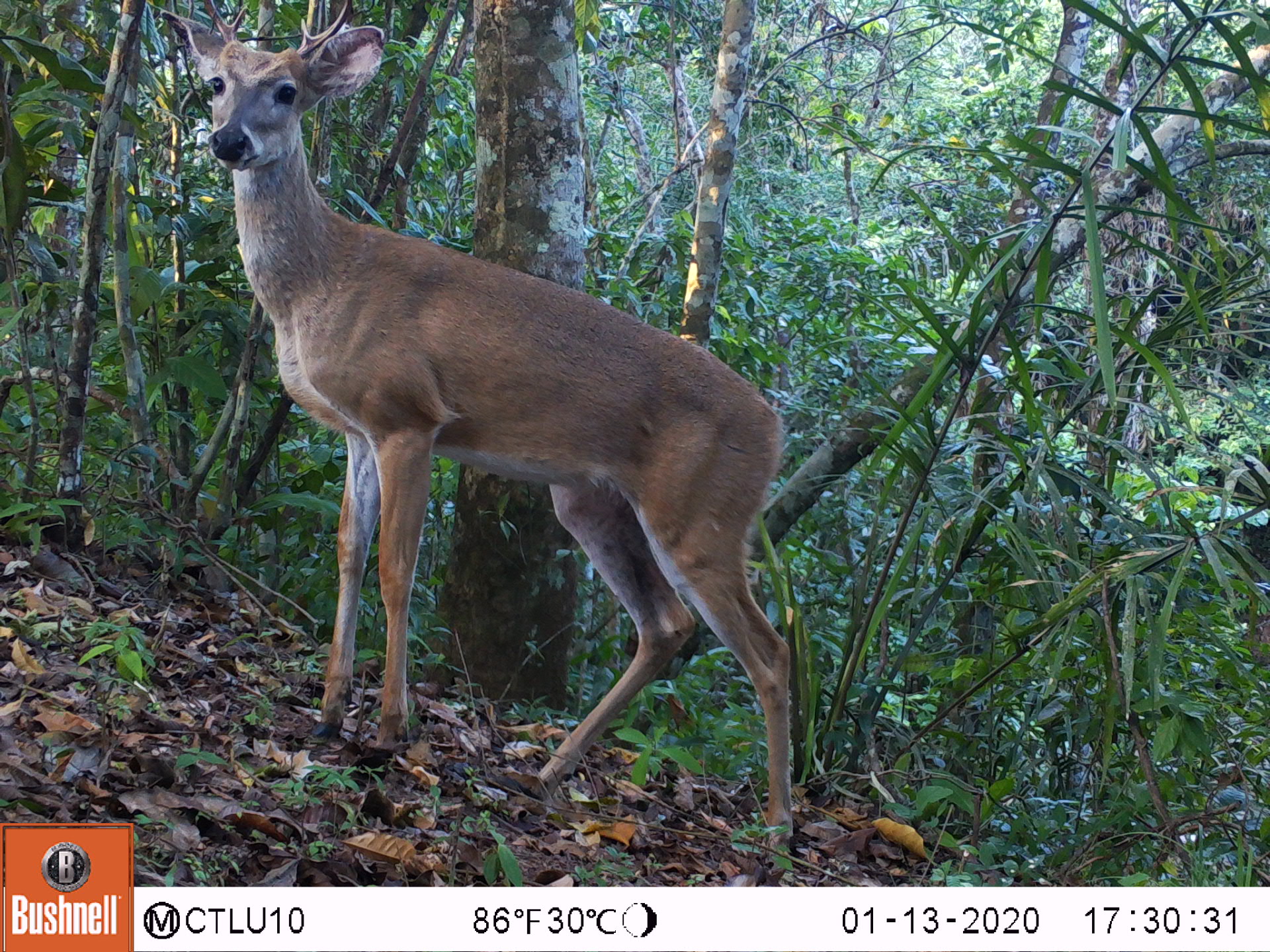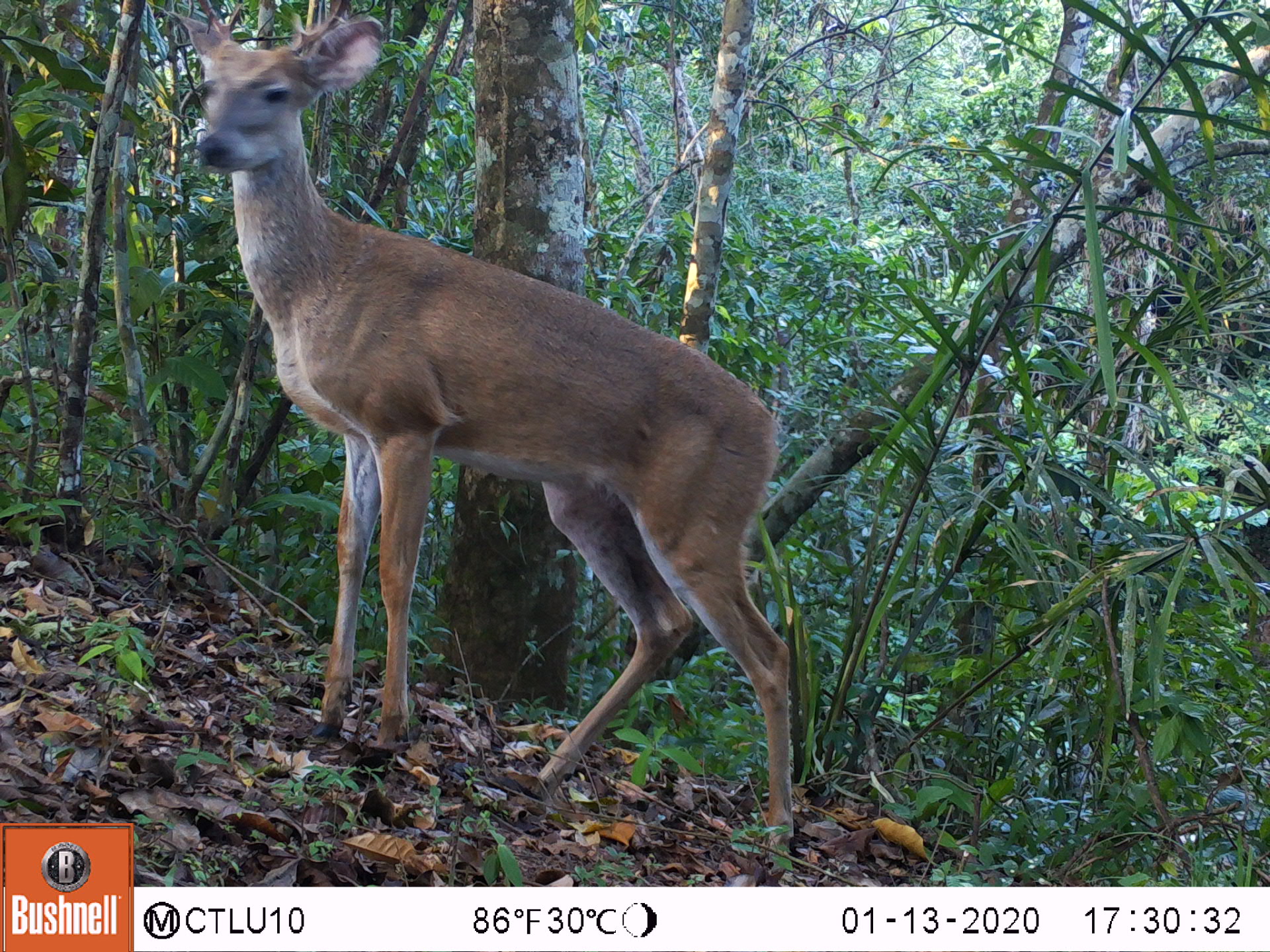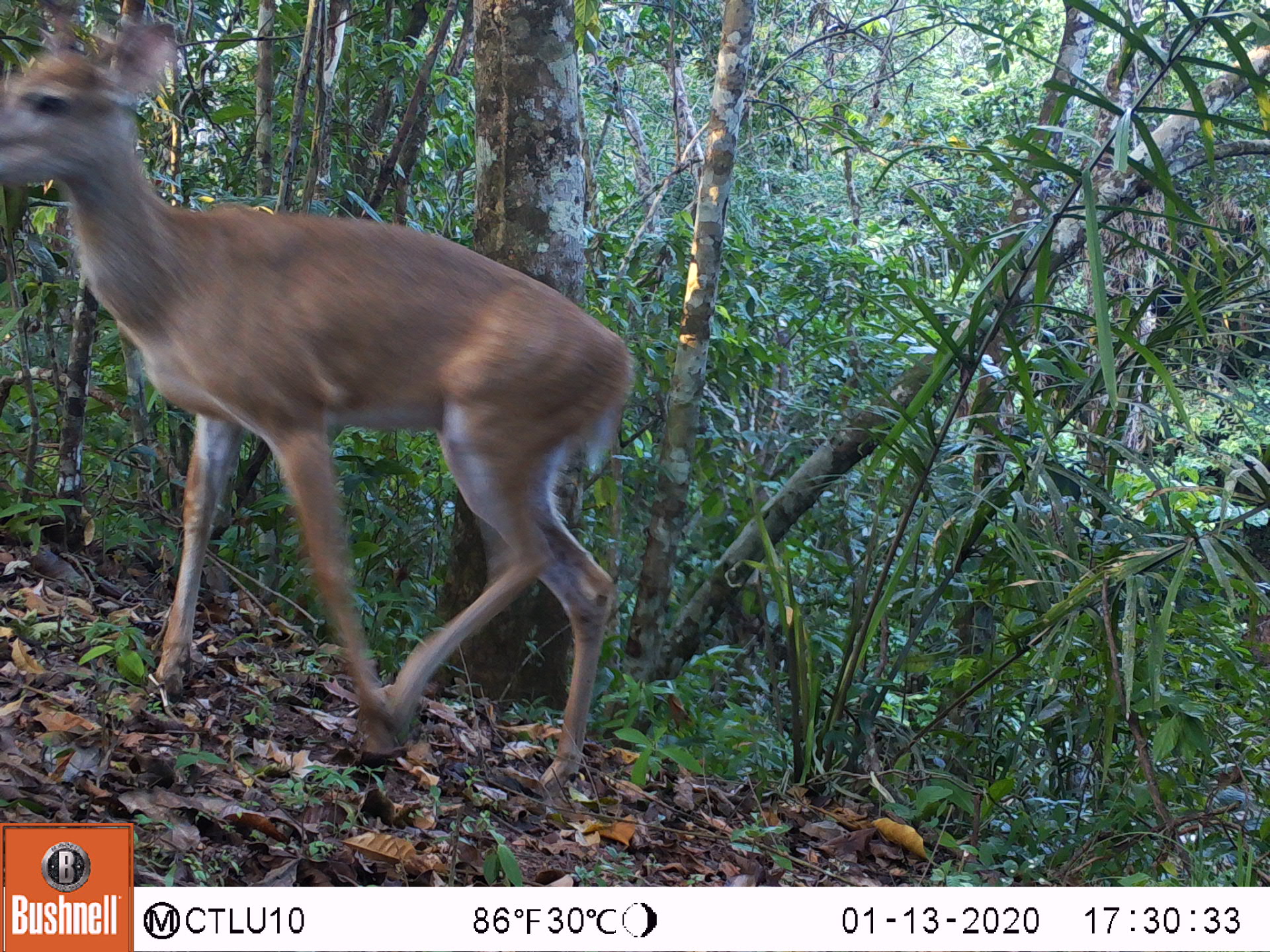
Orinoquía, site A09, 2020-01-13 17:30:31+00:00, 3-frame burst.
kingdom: Animalia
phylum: Chordata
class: Mammalia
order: Artiodactyla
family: Cervidae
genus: Odocoileus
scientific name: Odocoileus virginianus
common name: white-tailed deer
White-tailed deer (Odocoileus virginianus).